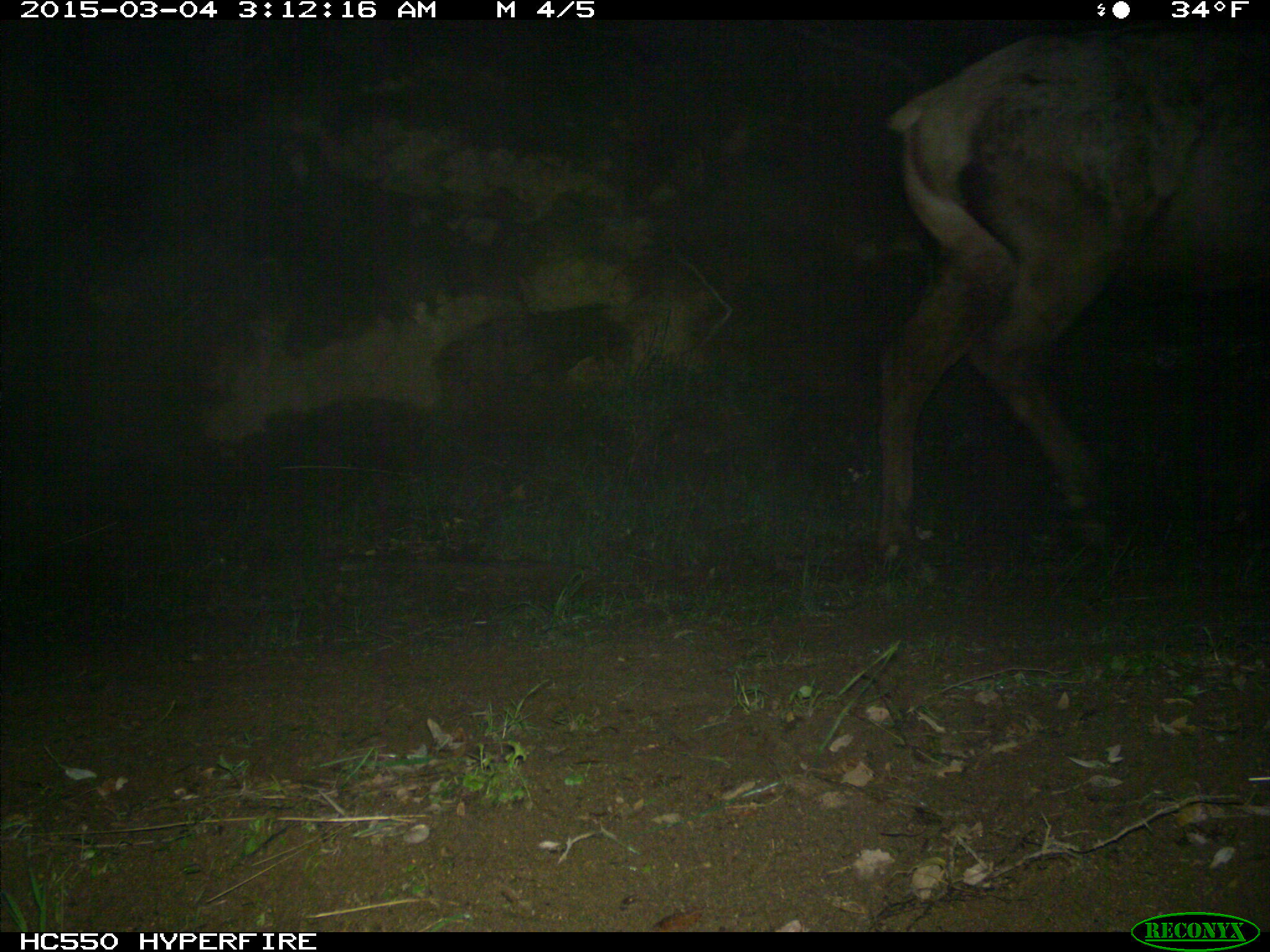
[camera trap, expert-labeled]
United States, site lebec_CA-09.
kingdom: Animalia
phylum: Chordata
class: Mammalia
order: Artiodactyla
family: Cervidae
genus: Cervus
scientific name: Cervus canadensis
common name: elk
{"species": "Cervus canadensis (elk)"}